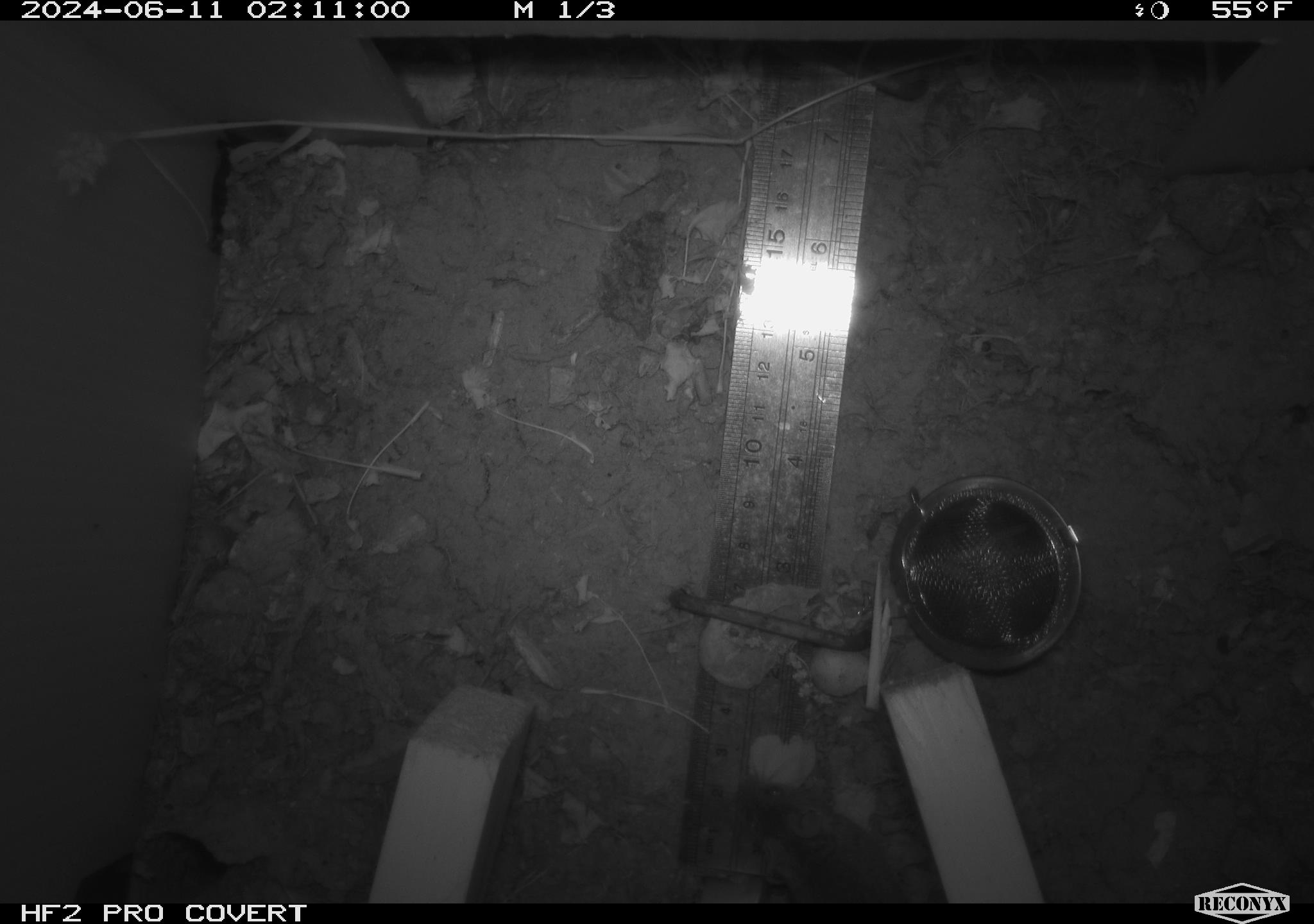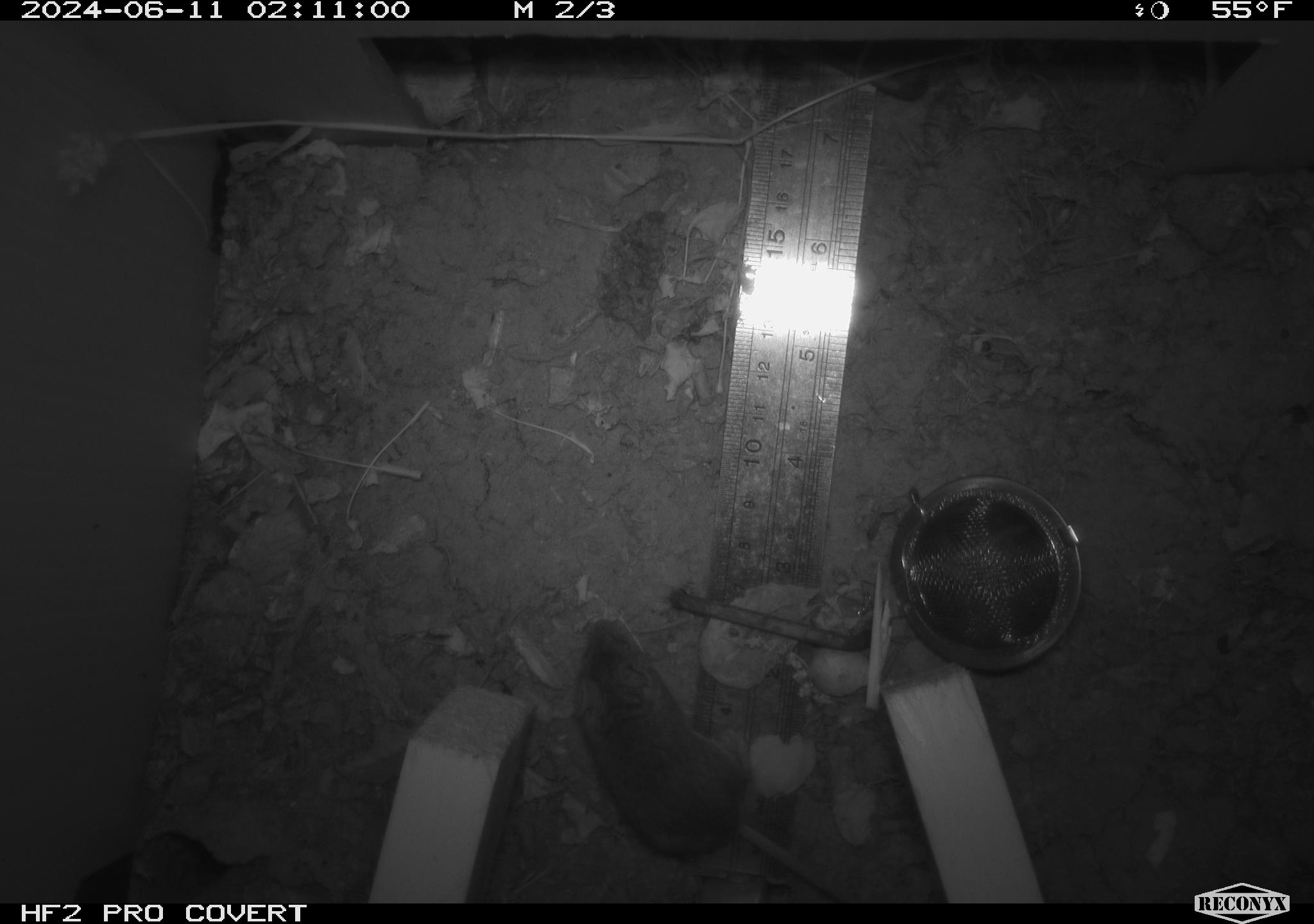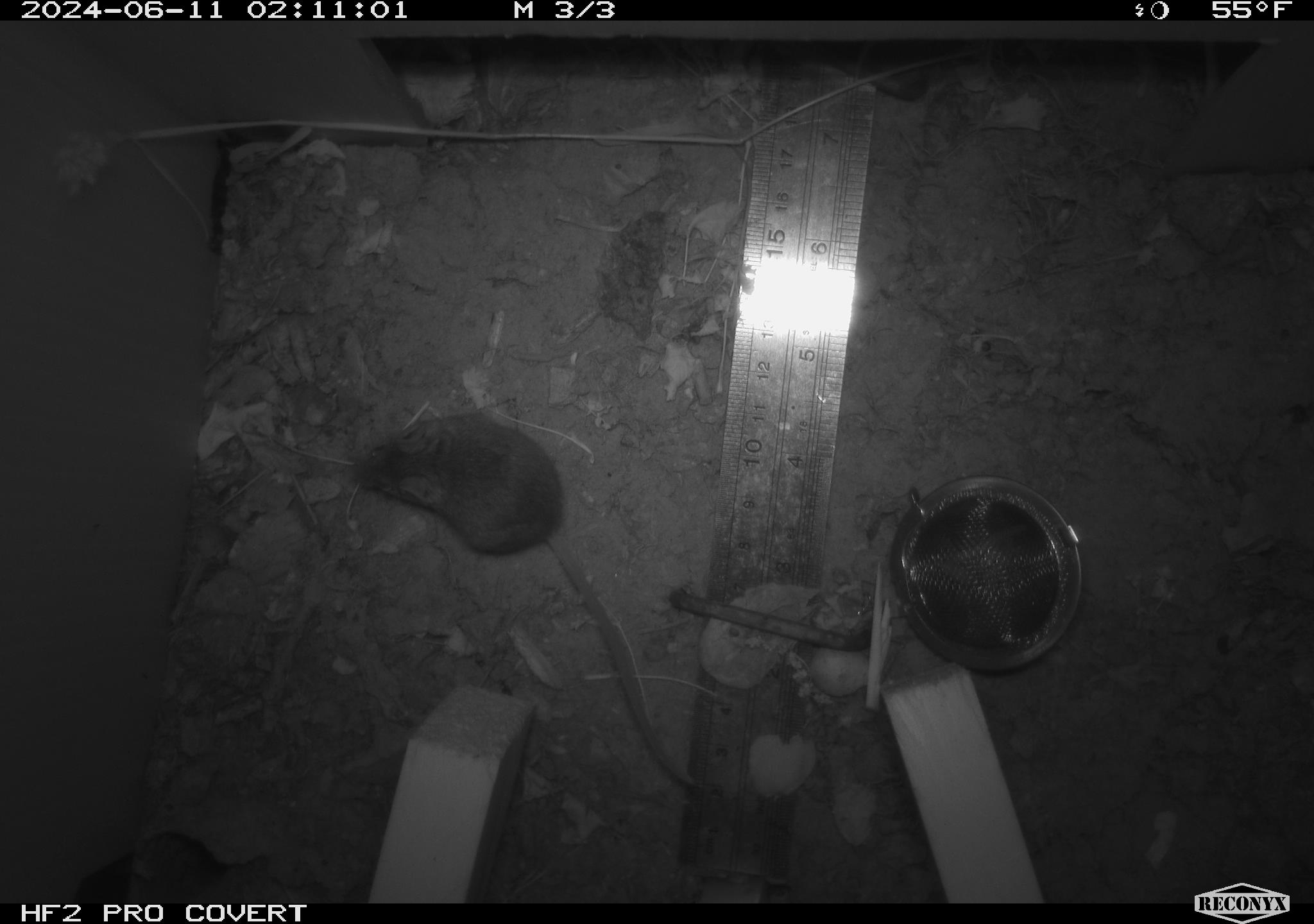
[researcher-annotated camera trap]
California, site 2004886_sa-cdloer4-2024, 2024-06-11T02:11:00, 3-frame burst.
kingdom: Animalia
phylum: Chordata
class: Mammalia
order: Rodentia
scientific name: Rodentia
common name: rodent